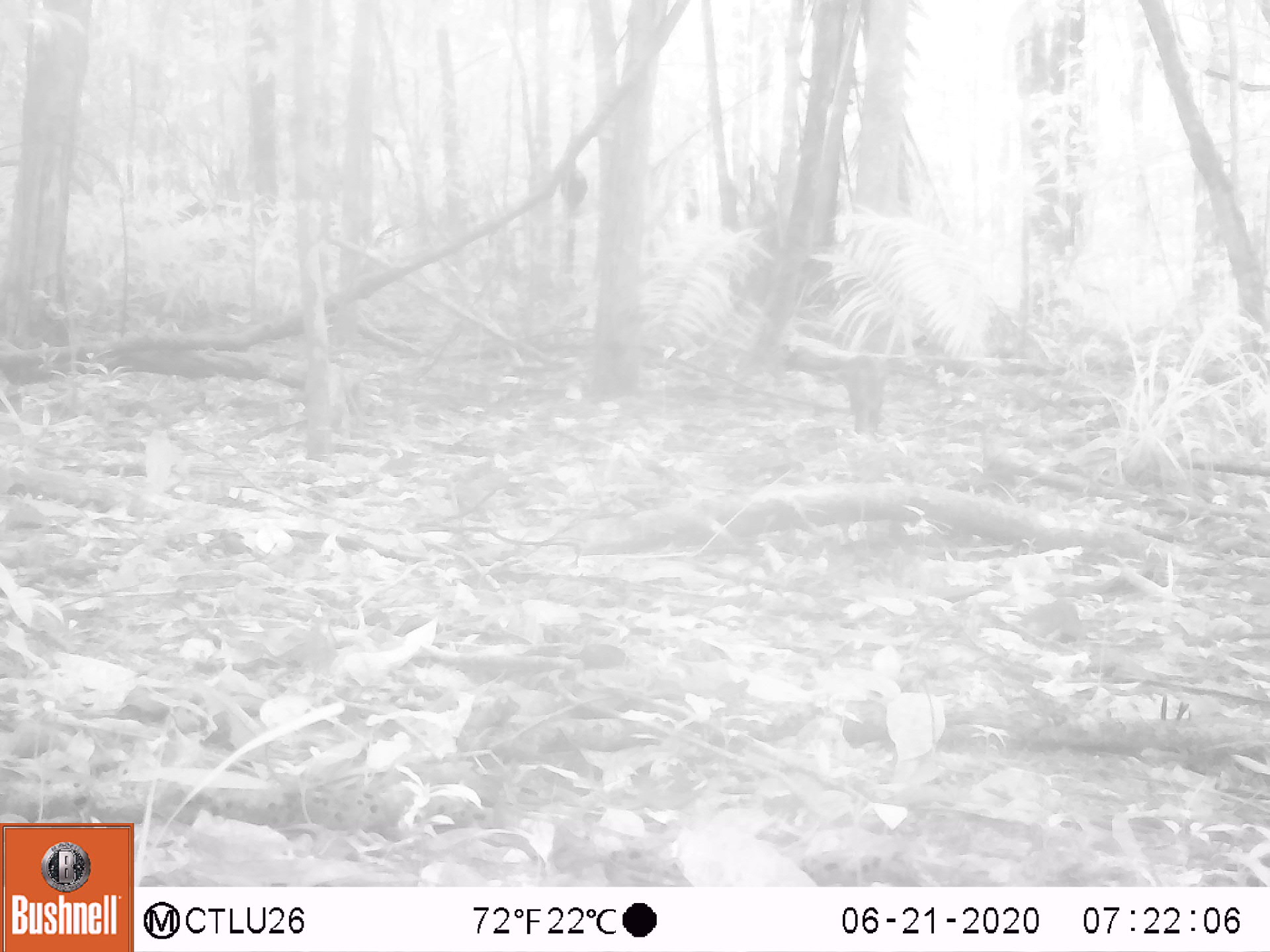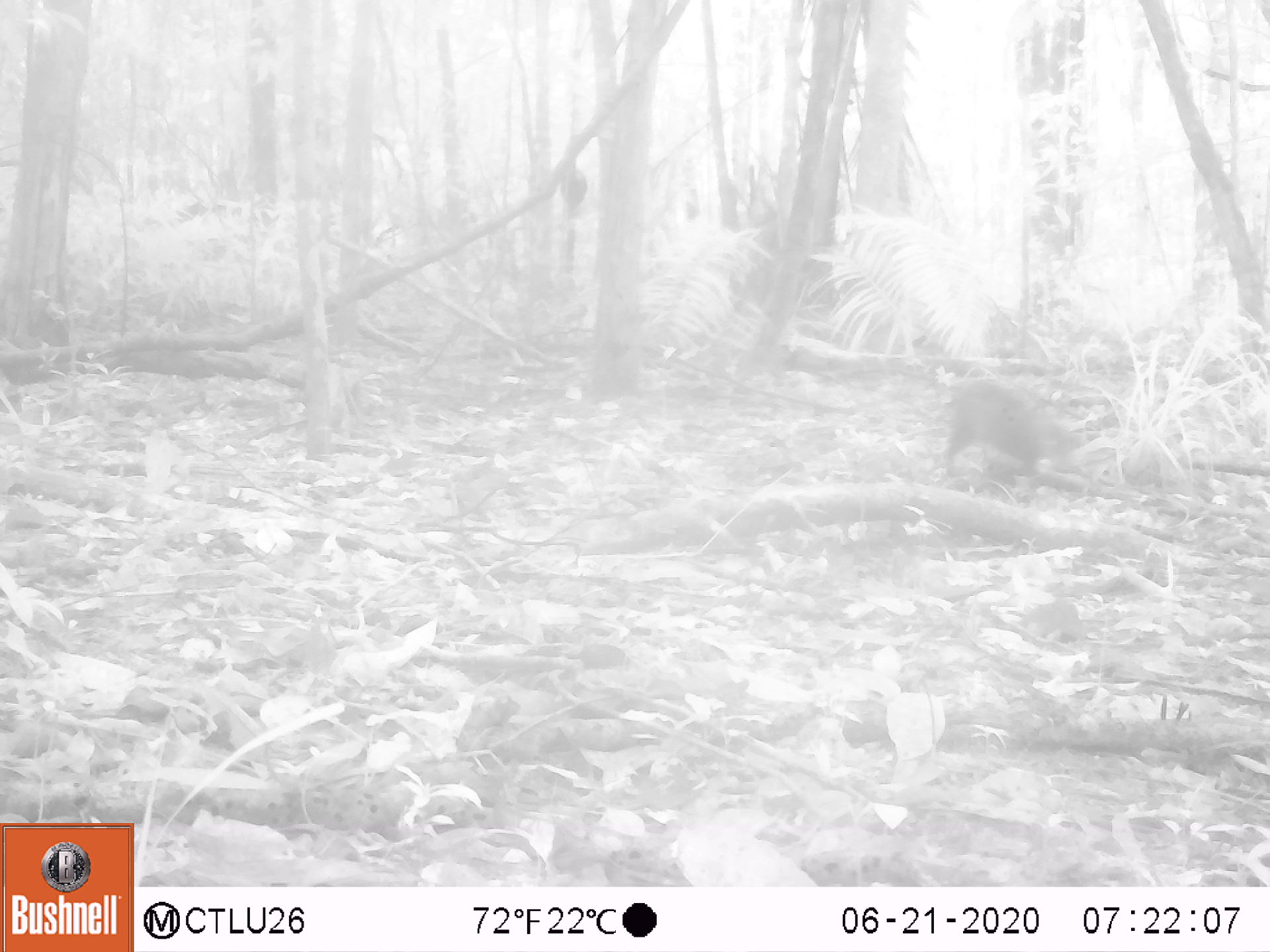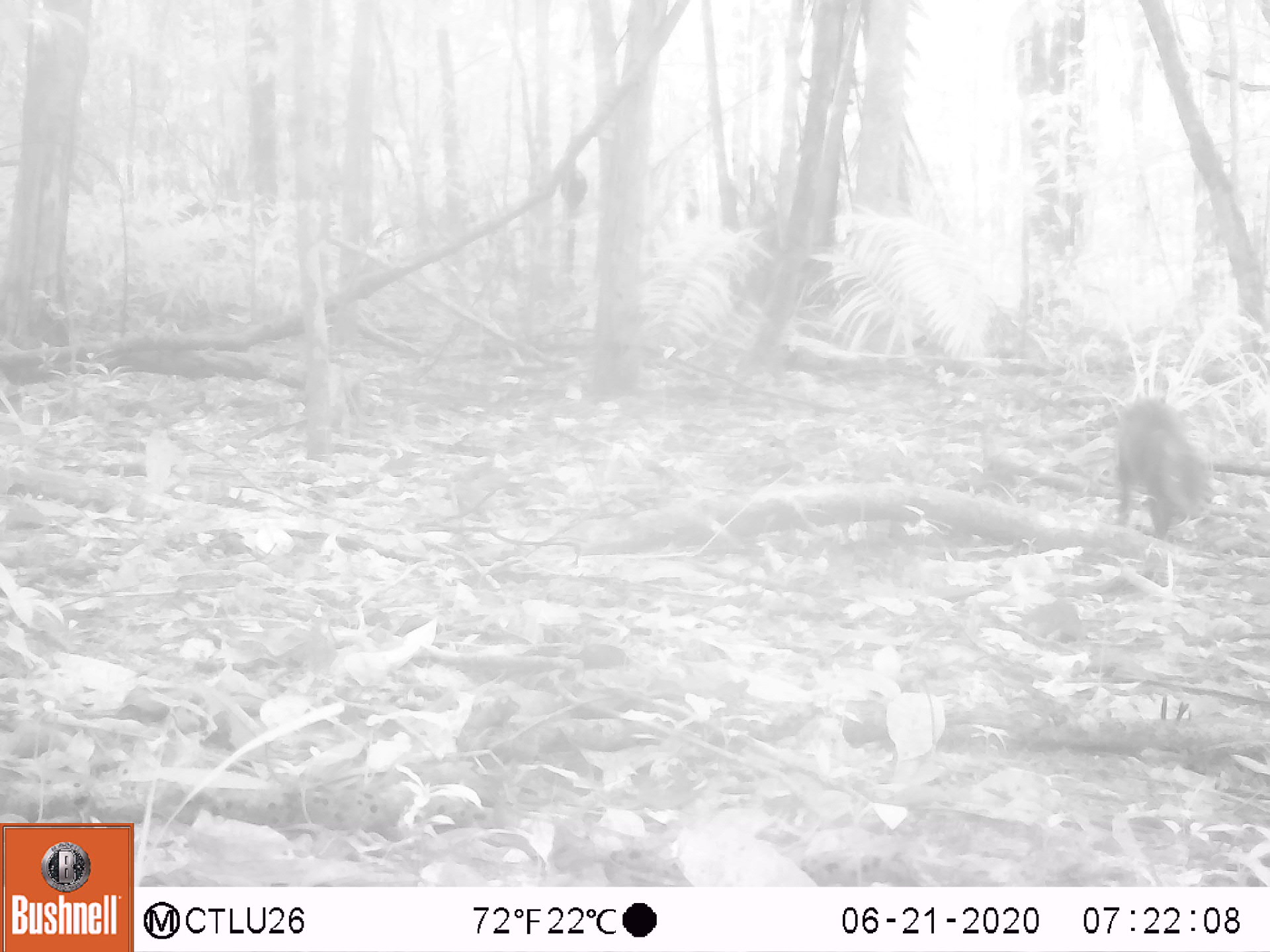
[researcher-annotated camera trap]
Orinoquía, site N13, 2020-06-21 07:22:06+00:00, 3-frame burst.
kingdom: Animalia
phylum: Chordata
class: Mammalia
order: Rodentia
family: Dasyproctidae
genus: Dasyprocta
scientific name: Dasyprocta fuliginosa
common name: black agouti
Black agouti (Dasyprocta fuliginosa).